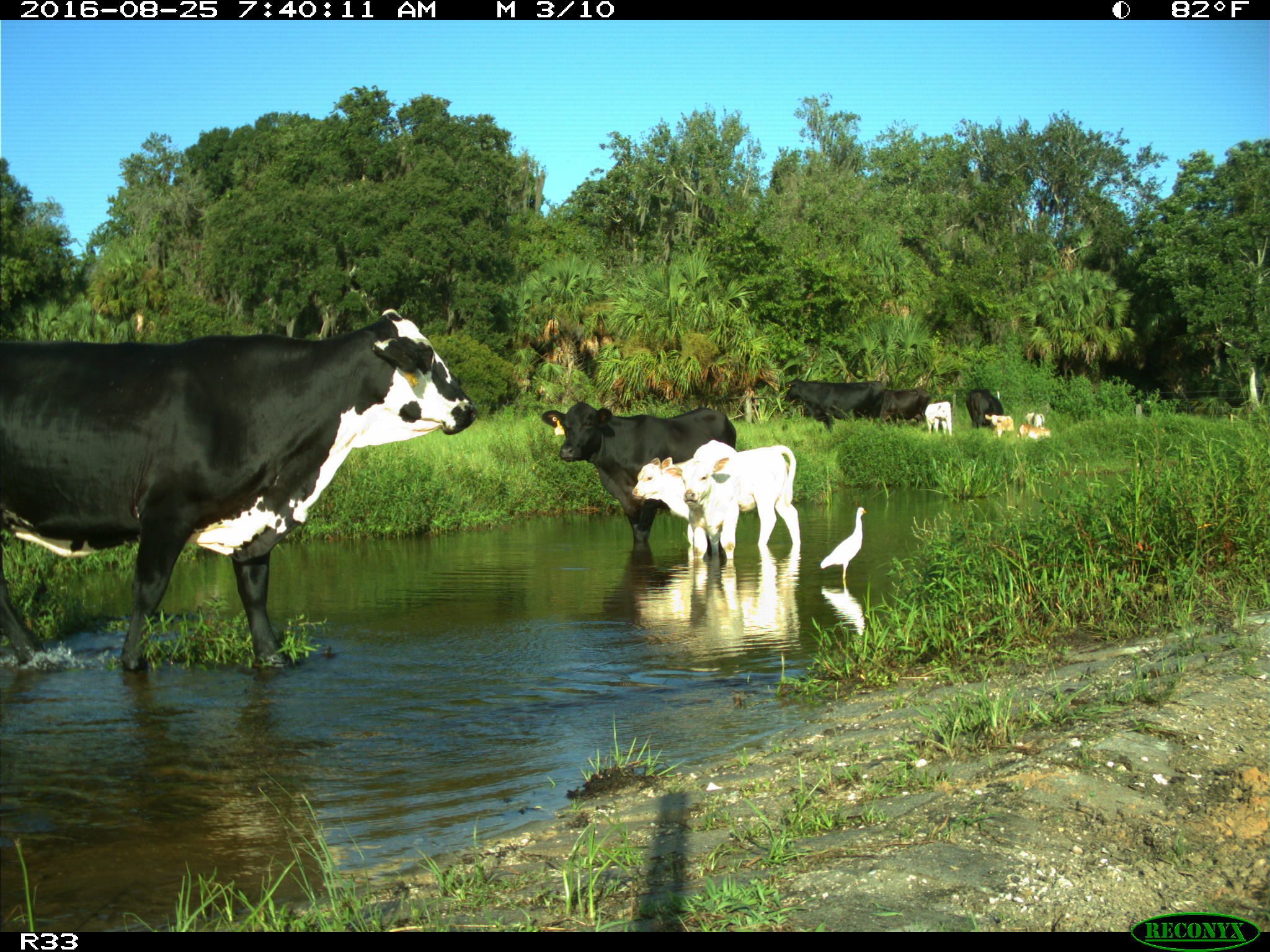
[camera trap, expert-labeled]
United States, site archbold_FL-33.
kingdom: Animalia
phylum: Chordata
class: Mammalia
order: Artiodactyla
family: Bovidae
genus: Bos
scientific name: Bos taurus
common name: domestic cow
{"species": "Bos taurus (domestic cow)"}